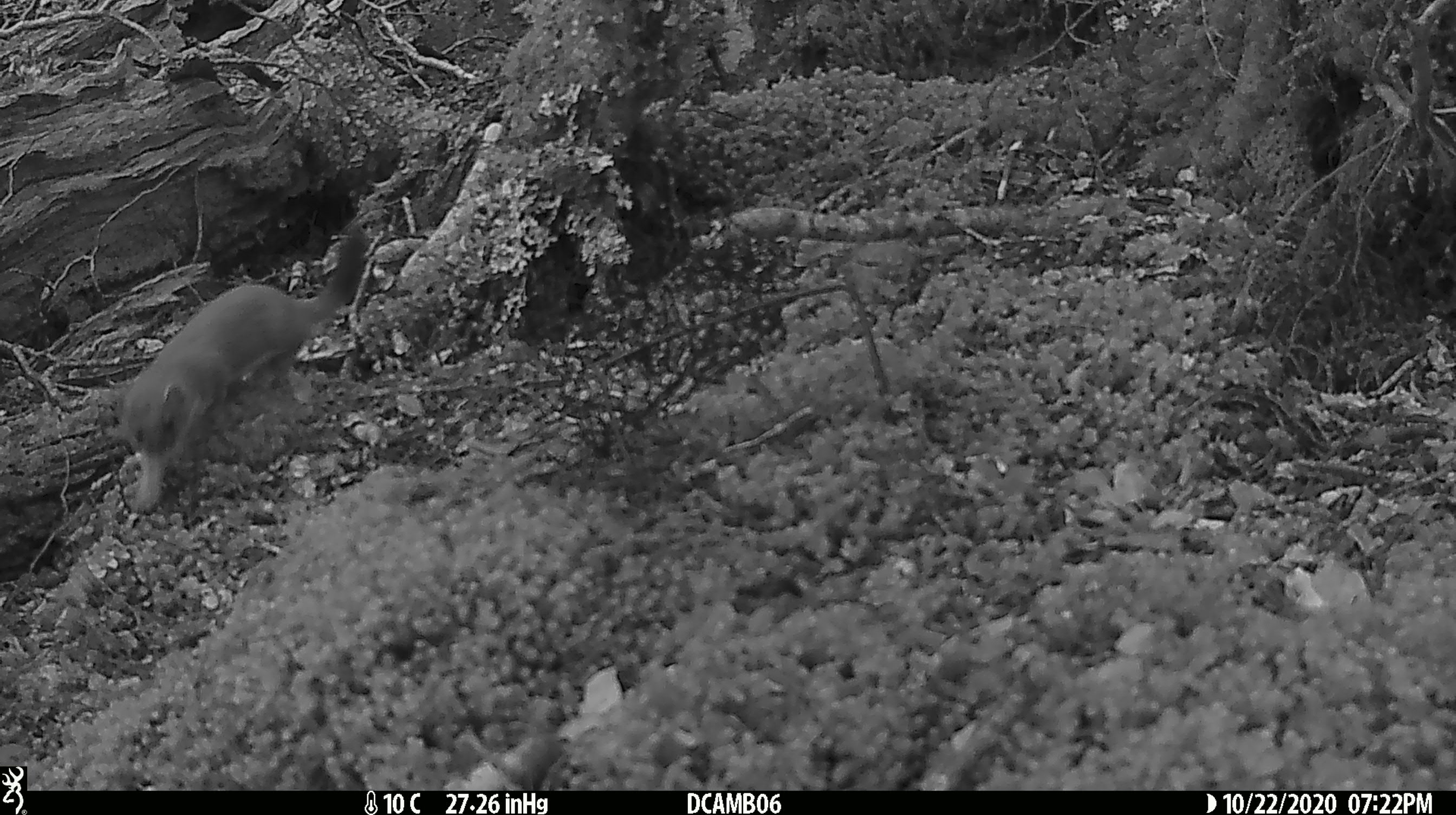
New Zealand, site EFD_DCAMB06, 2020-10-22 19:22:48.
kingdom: Animalia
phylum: Chordata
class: Mammalia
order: Carnivora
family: Mustelidae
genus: Mustela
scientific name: Mustela erminea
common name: stoat